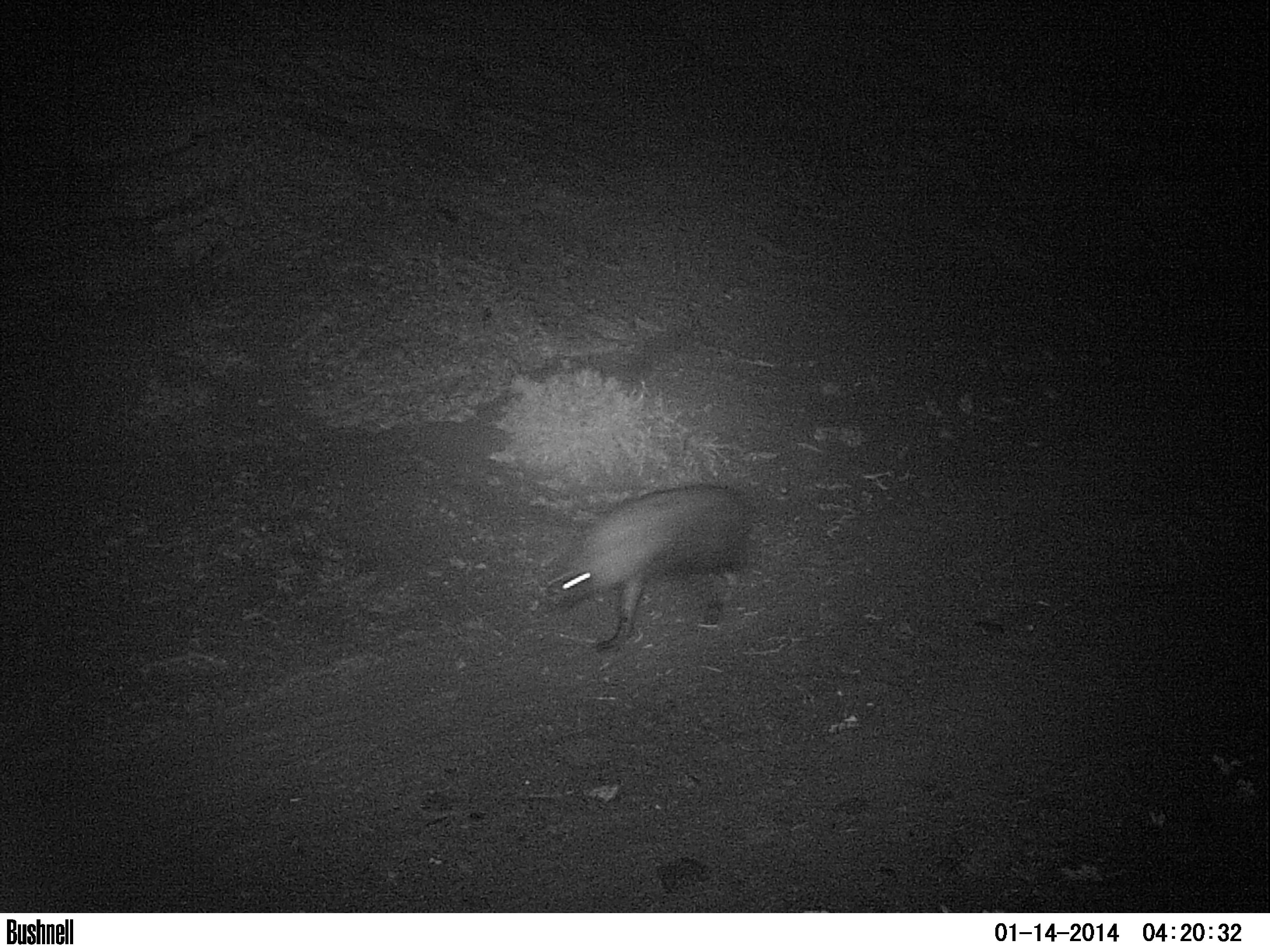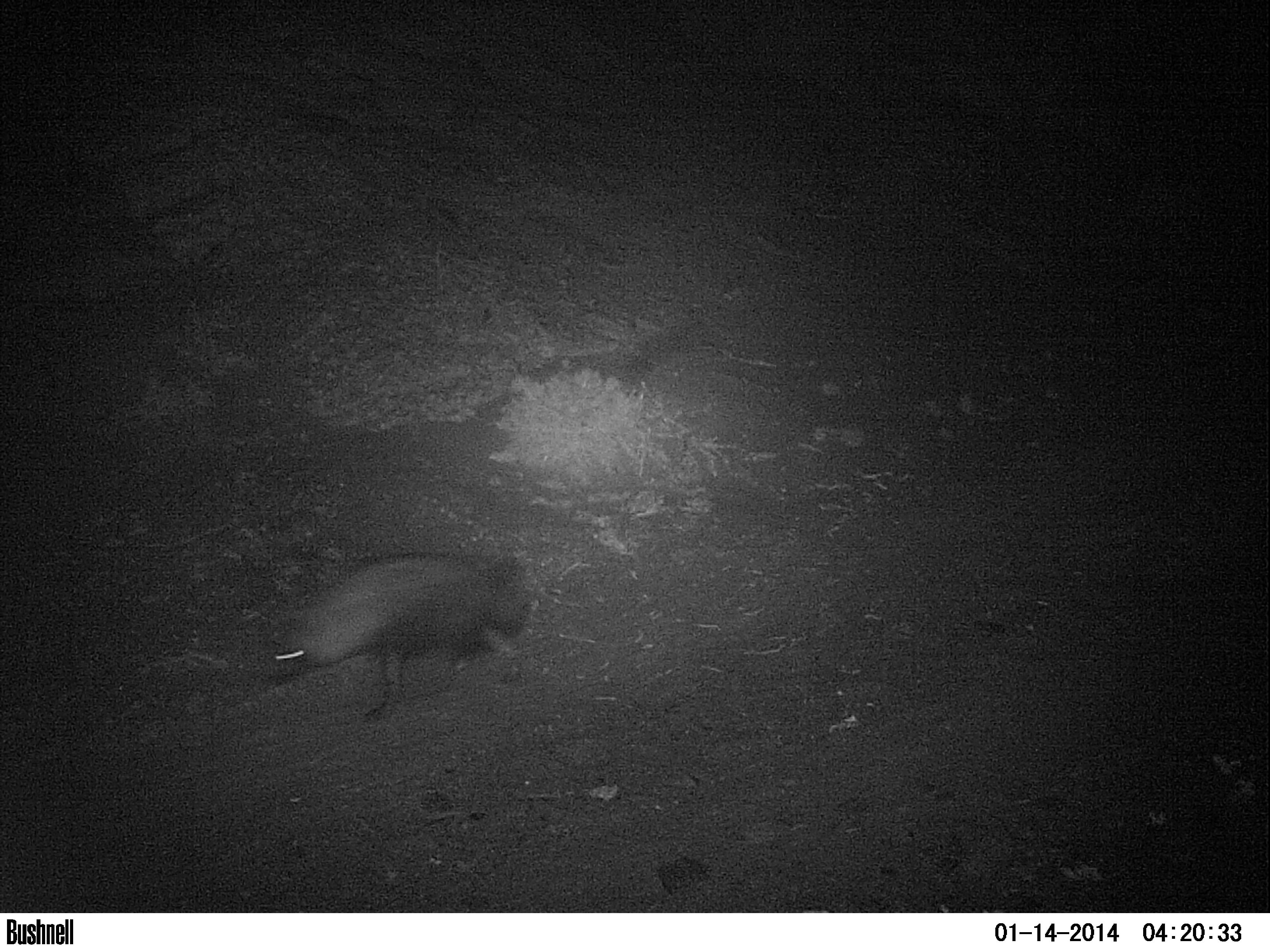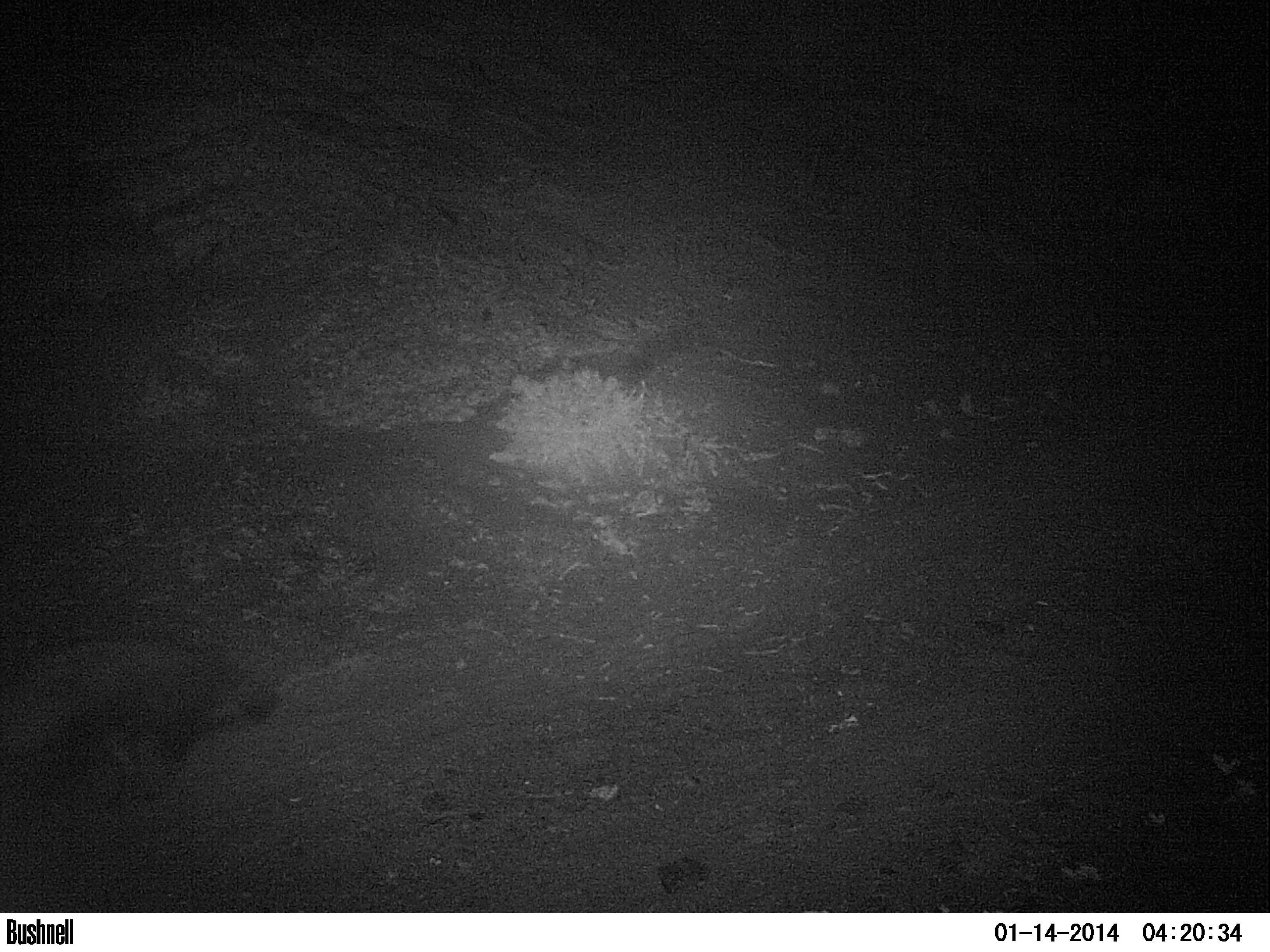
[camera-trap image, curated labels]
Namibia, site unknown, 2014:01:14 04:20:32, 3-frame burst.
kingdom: Animalia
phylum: Chordata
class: Mammalia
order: Carnivora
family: Hyaenidae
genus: Parahyaena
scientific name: Parahyaena brunnea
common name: brown hyena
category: hyaena brunnea